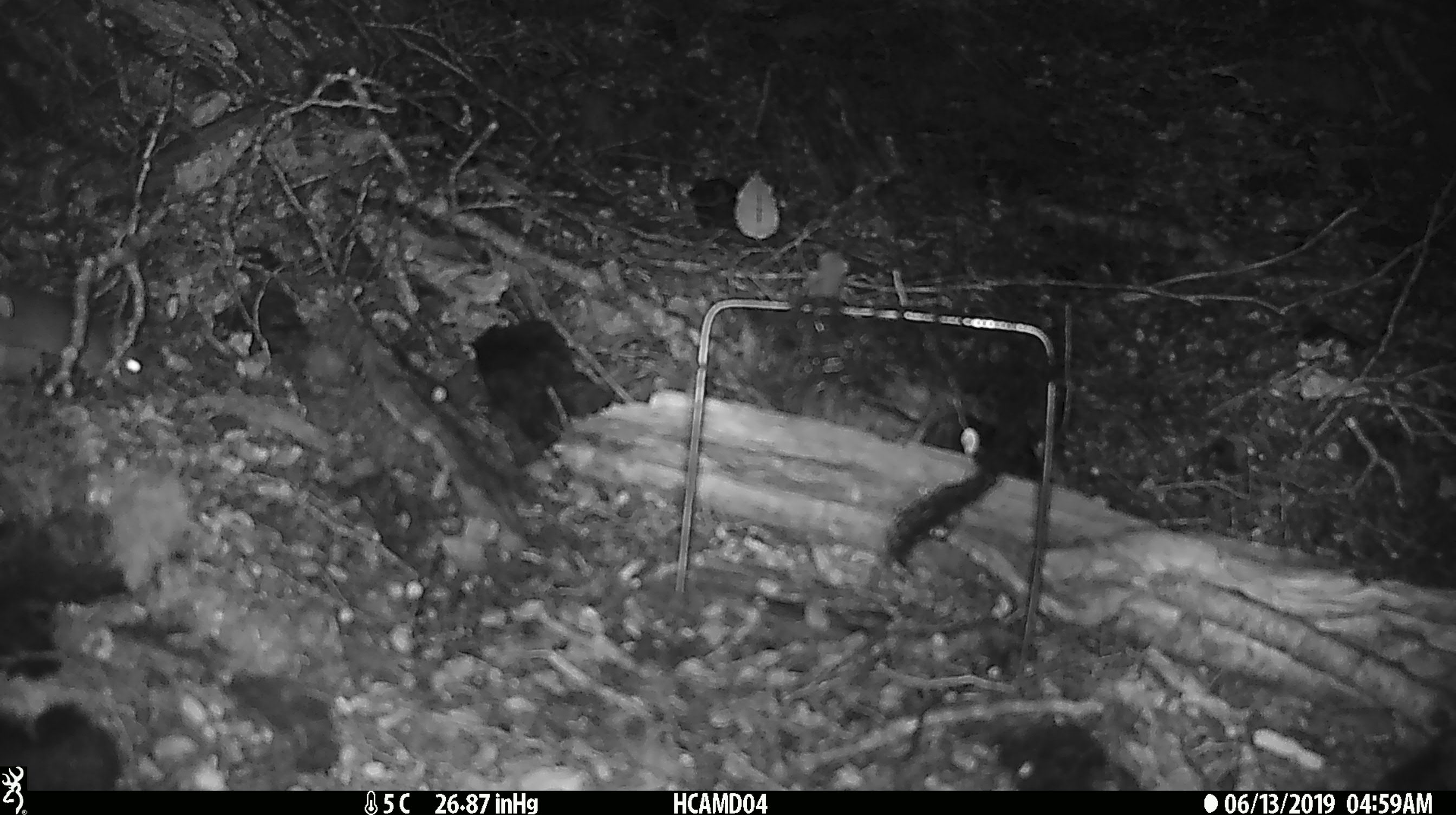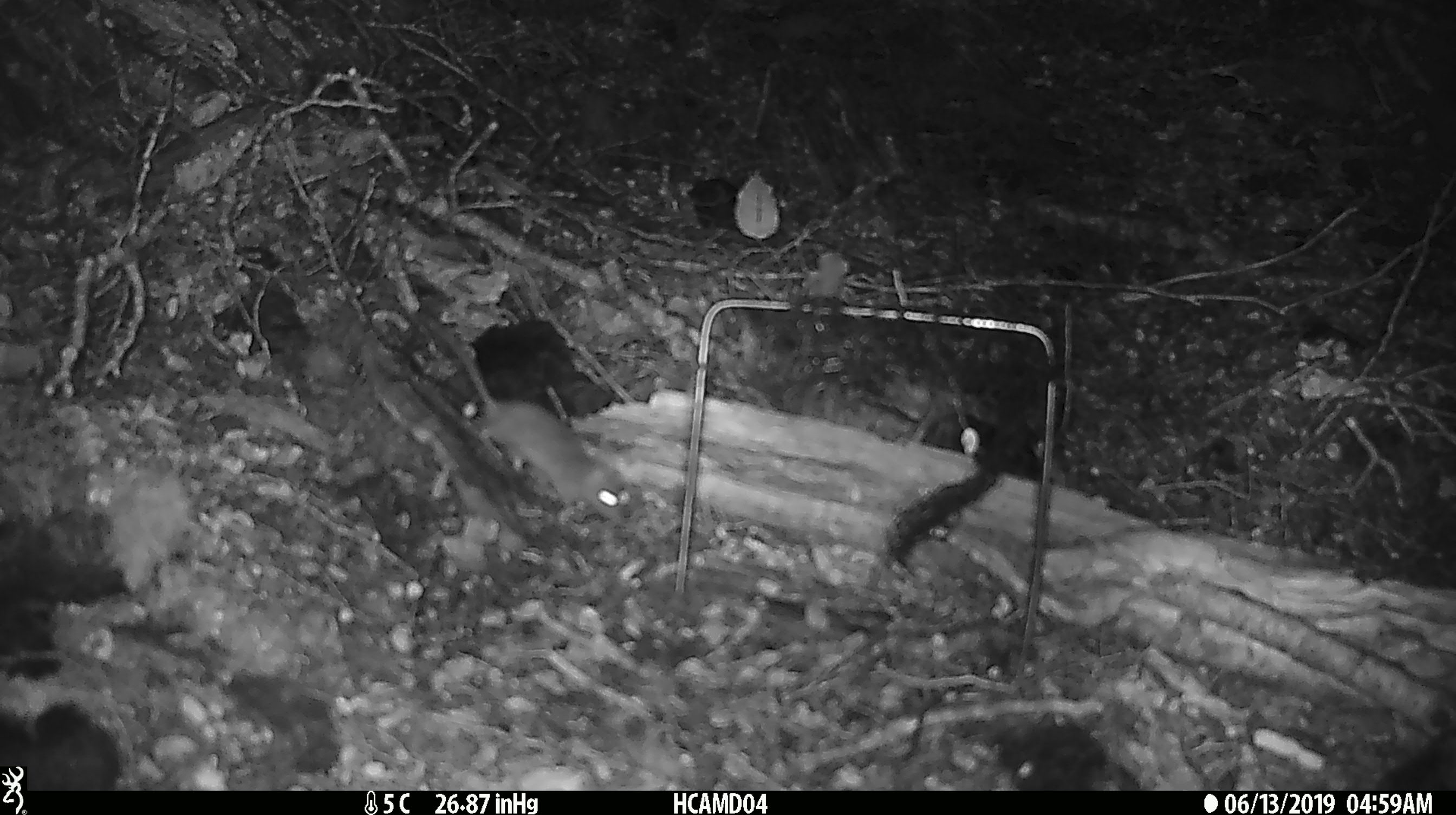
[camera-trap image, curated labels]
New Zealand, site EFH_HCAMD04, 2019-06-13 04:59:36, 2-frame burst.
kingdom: Animalia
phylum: Chordata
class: Mammalia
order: Rodentia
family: Muridae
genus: Mus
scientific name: Mus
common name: mouse